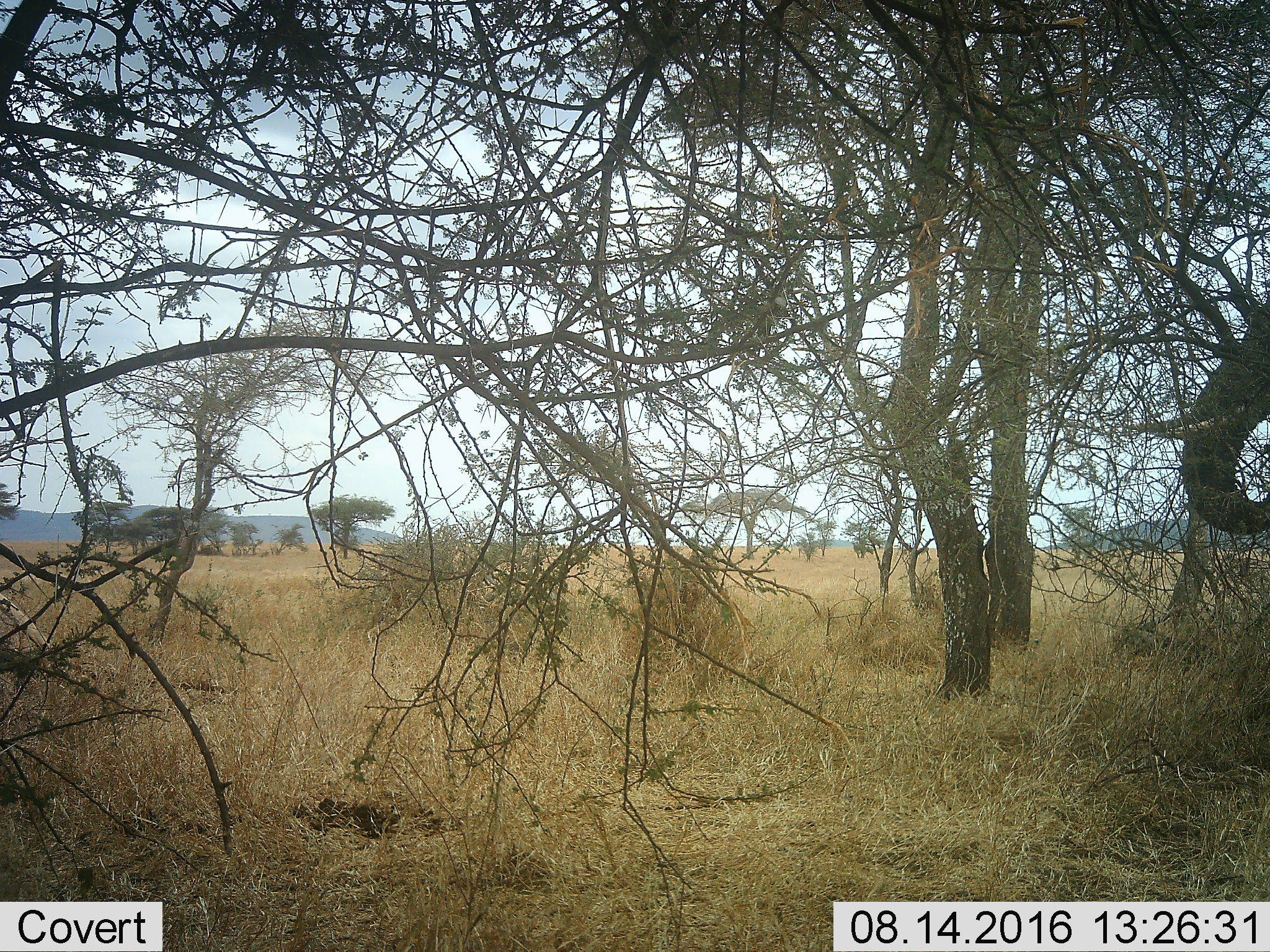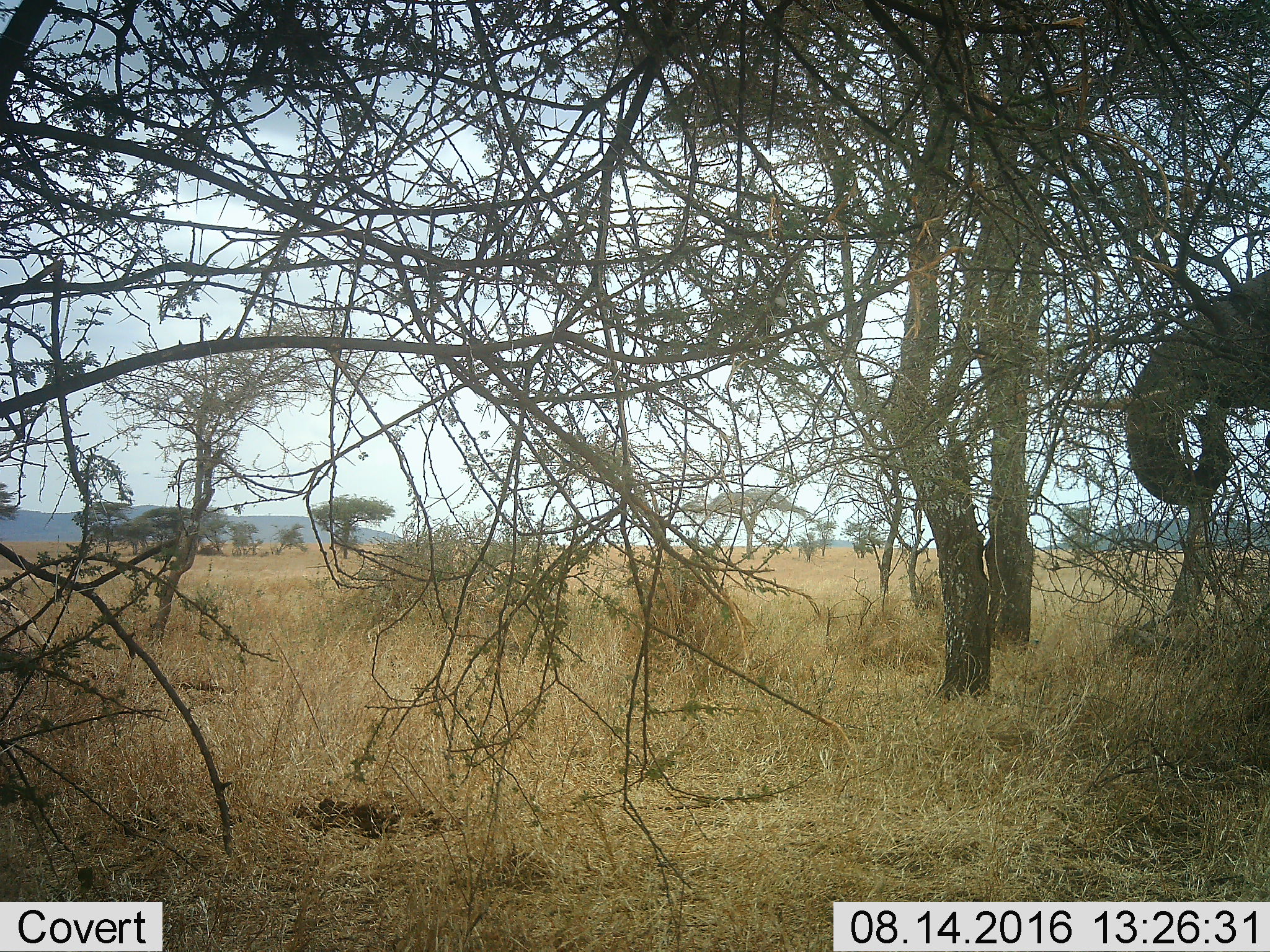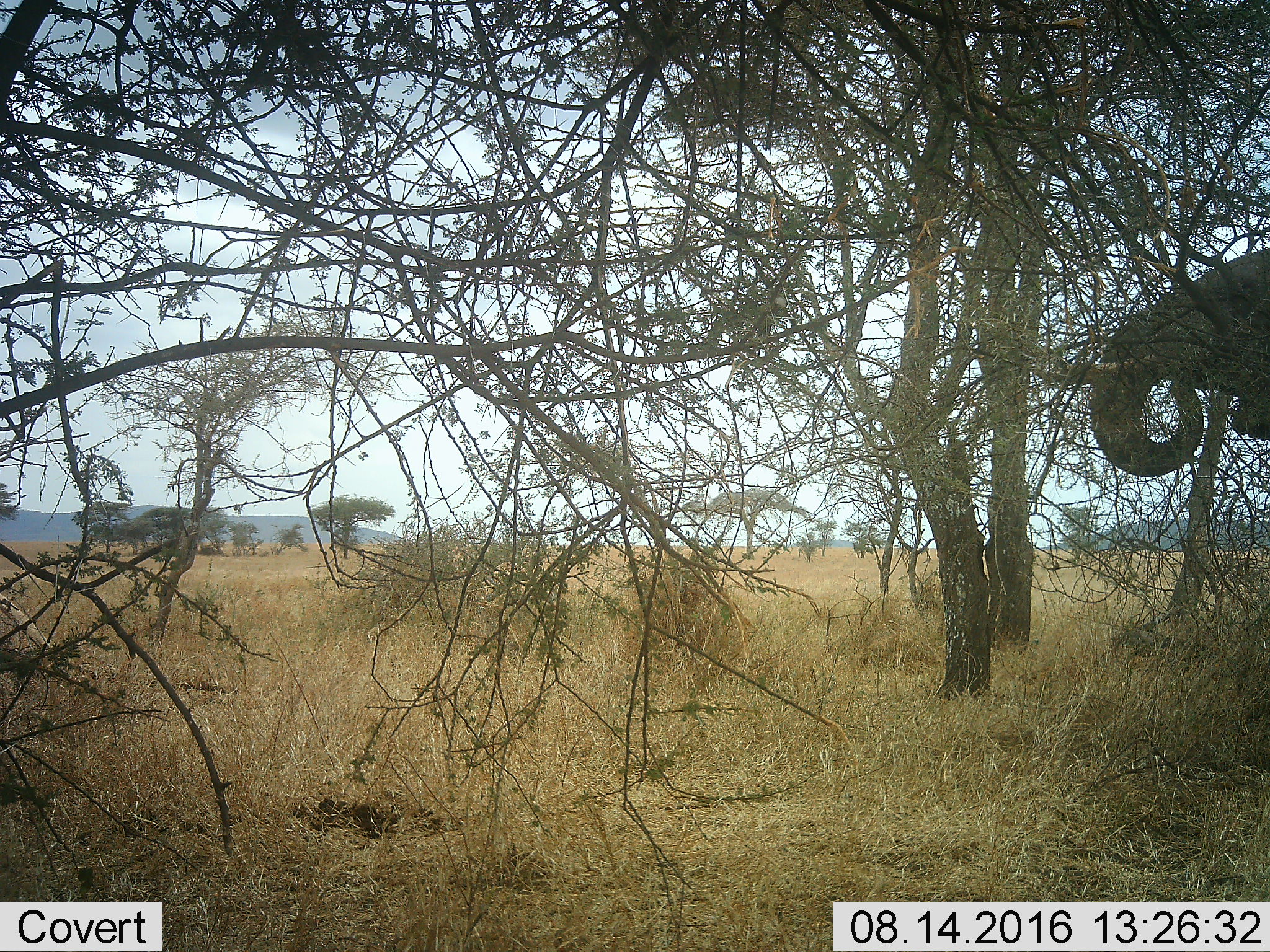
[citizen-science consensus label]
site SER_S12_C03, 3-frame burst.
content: unidentified animal